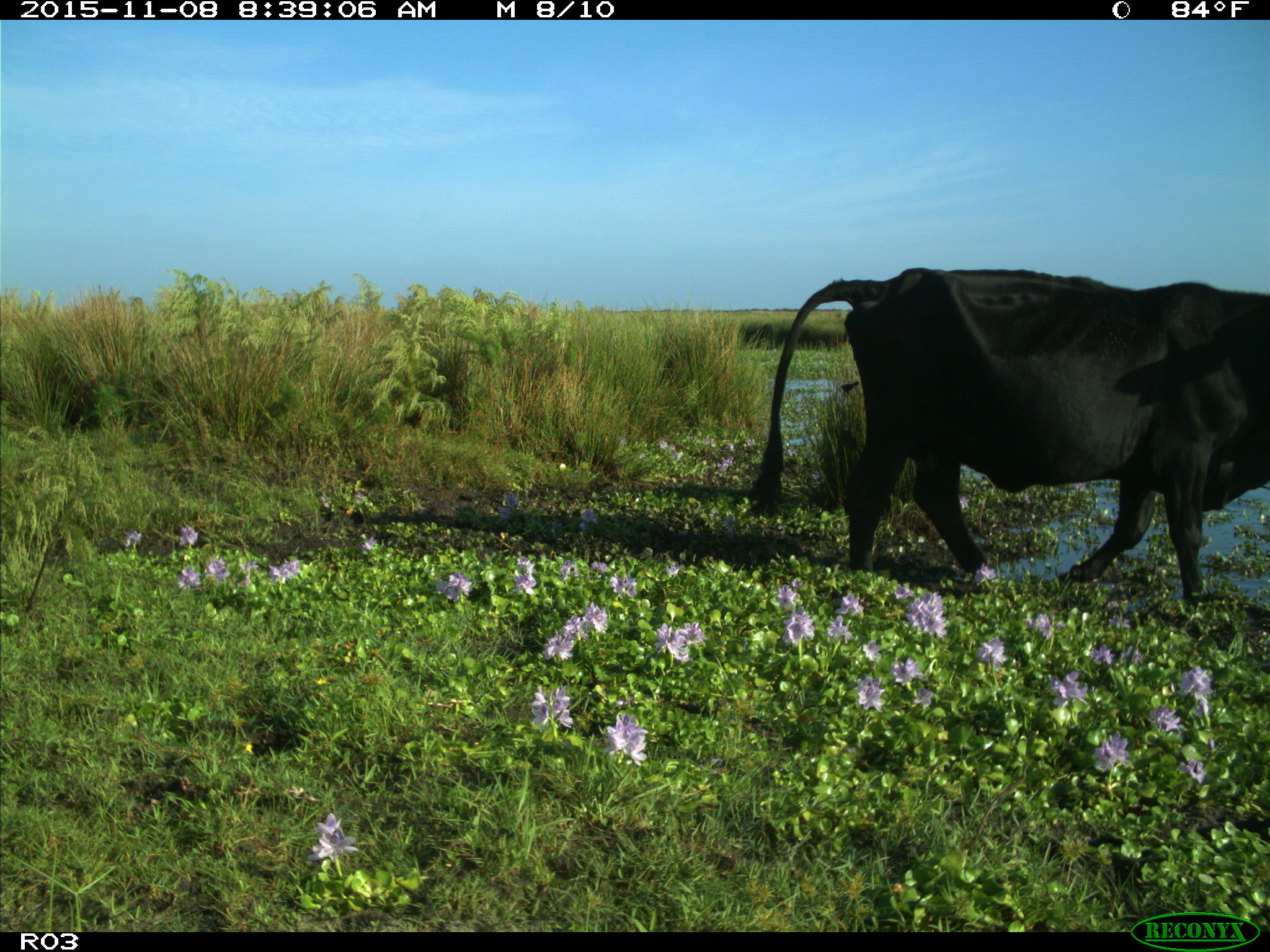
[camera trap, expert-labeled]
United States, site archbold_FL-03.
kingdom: Animalia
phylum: Chordata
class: Mammalia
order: Artiodactyla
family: Bovidae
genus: Bos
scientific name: Bos taurus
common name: domestic cow